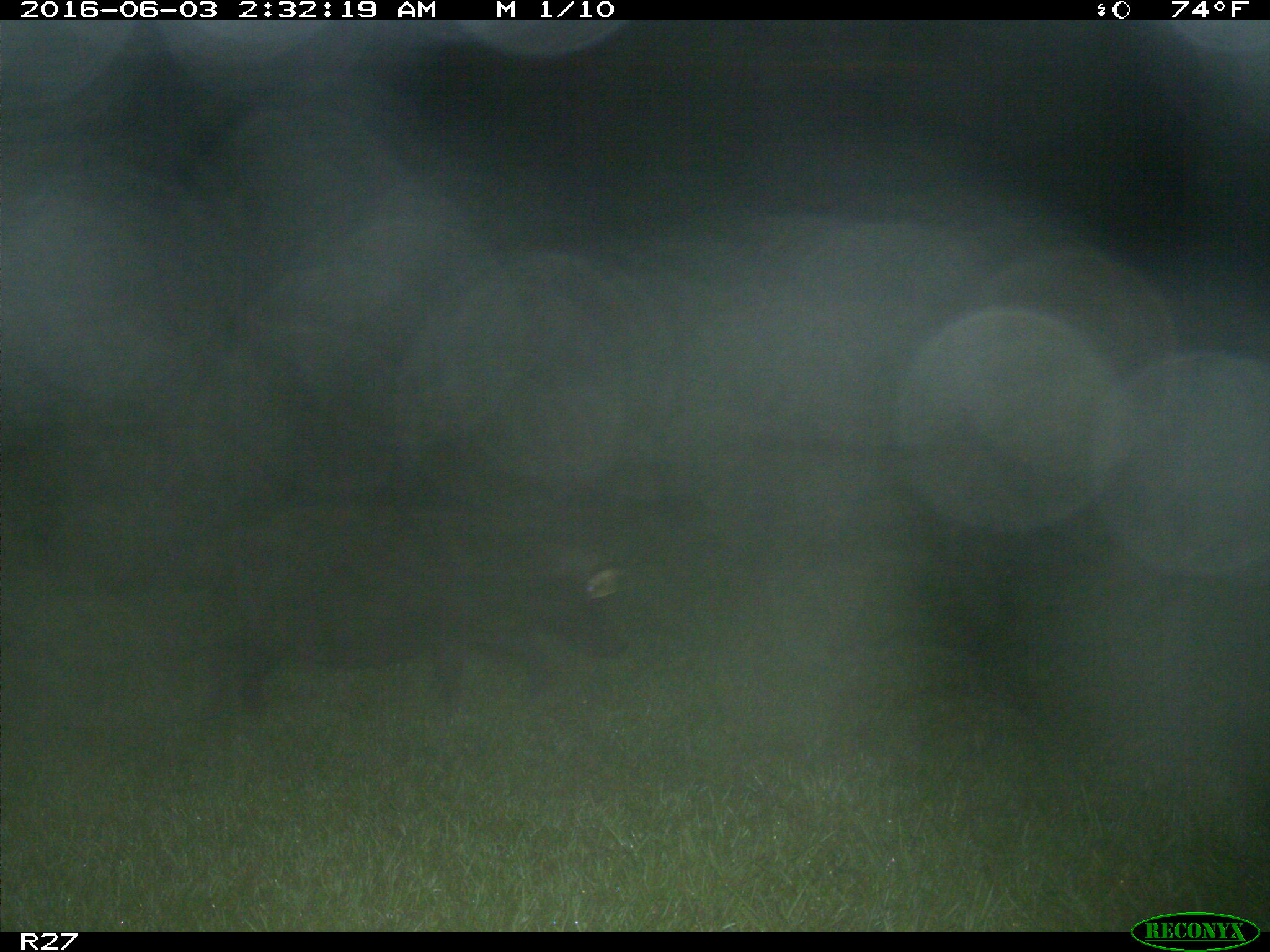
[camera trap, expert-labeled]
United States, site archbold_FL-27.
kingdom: Animalia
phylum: Chordata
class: Mammalia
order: Artiodactyla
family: Suidae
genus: Sus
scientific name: Sus scrofa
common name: wild boar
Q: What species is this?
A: Sus scrofa (wild boar).